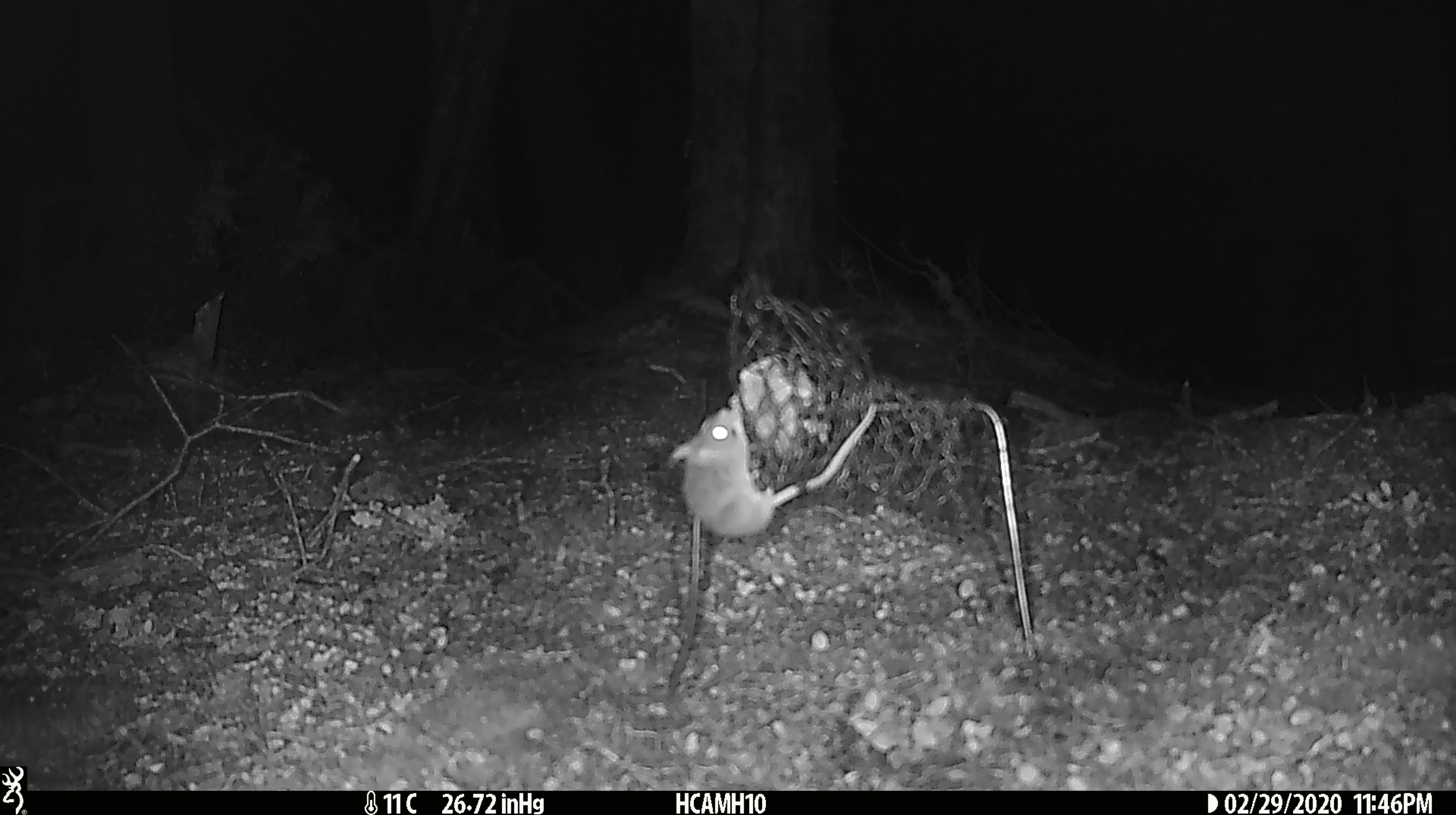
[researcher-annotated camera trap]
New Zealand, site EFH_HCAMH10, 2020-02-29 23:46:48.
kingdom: Animalia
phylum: Chordata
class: Mammalia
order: Rodentia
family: Muridae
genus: Mus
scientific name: Mus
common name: mouse